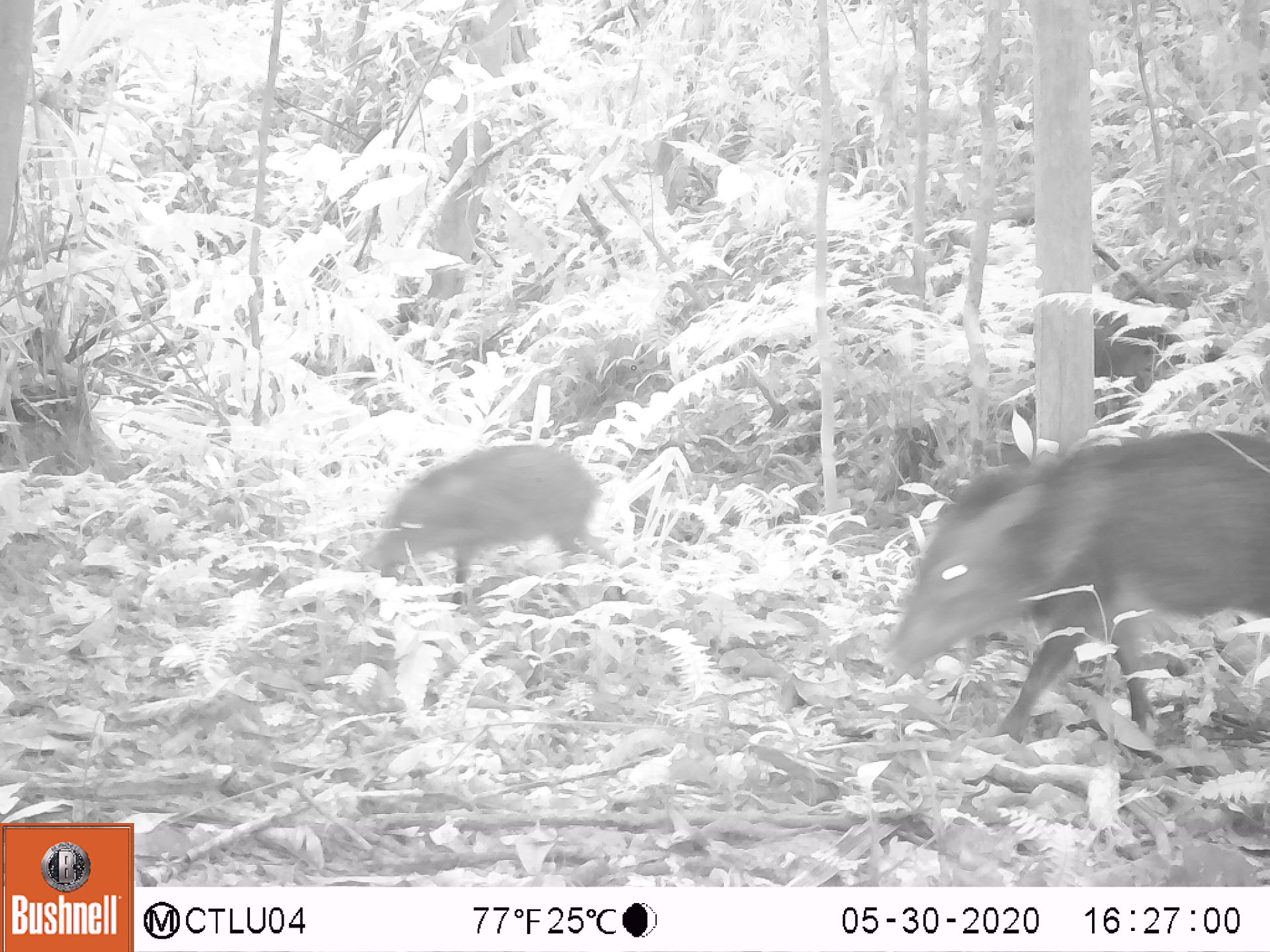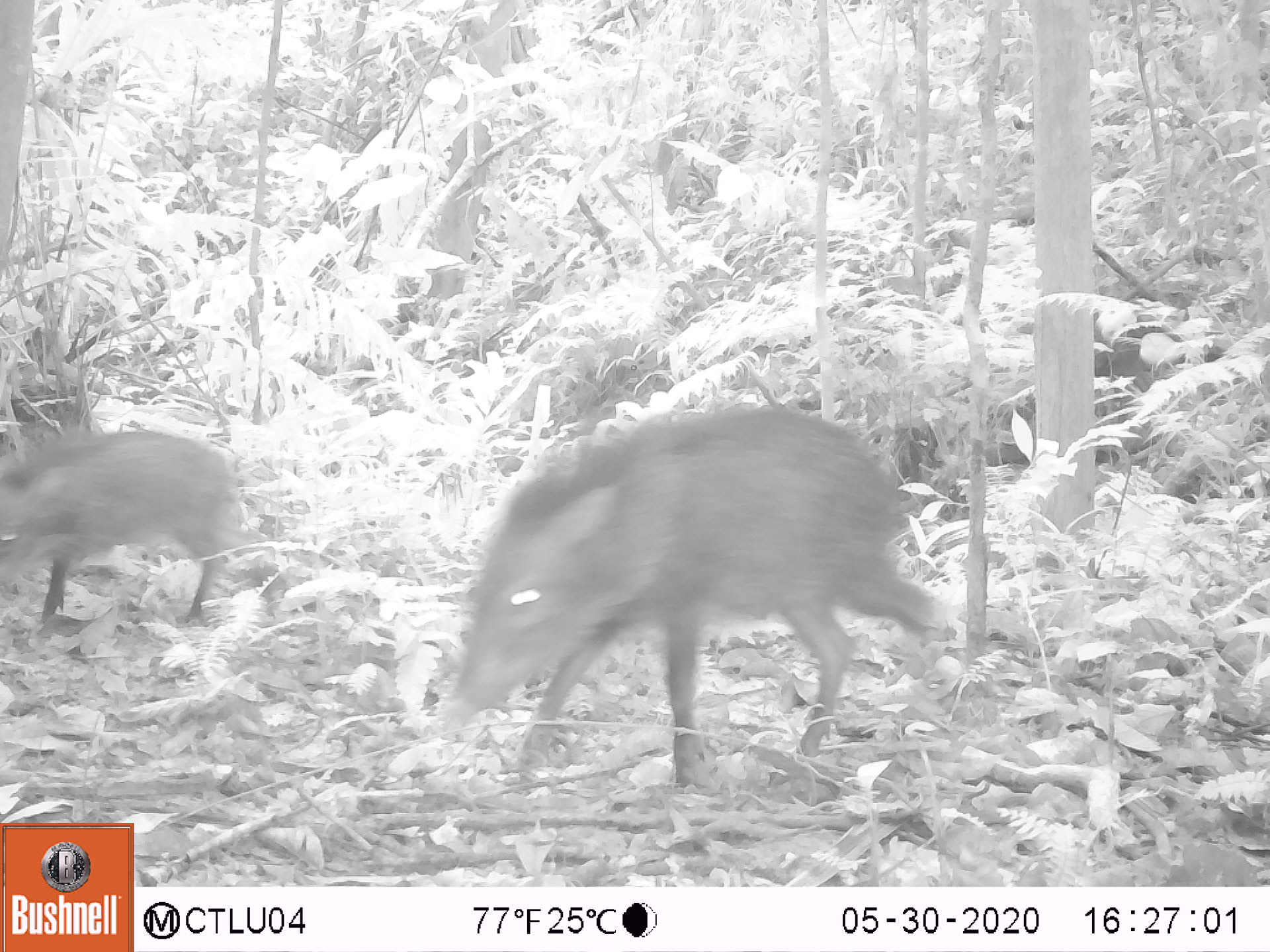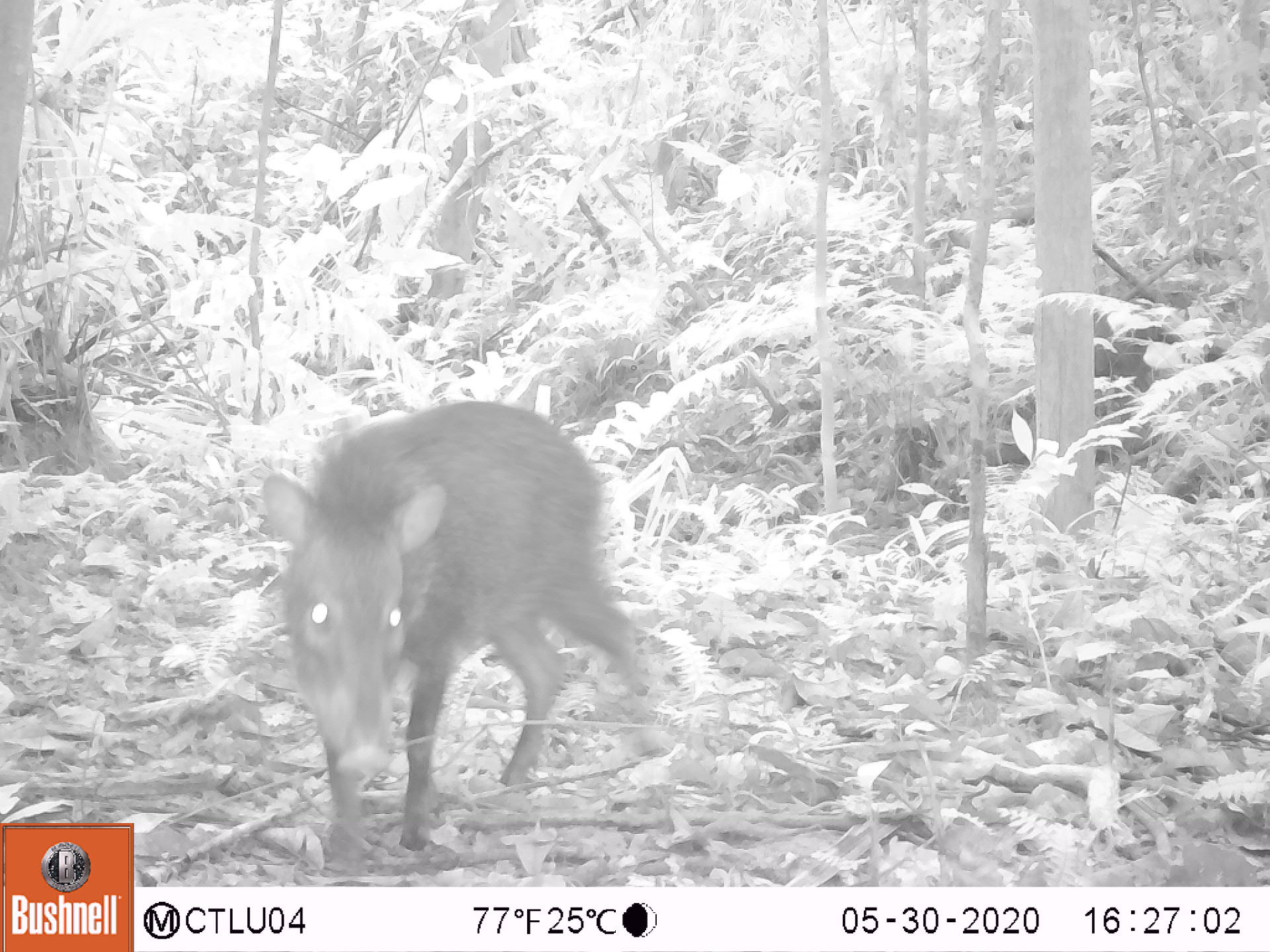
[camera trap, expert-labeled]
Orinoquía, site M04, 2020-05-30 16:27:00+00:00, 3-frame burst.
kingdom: Animalia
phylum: Chordata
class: Mammalia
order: Artiodactyla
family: Tayassuidae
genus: Pecari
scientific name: Pecari tajacu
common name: collared peccary